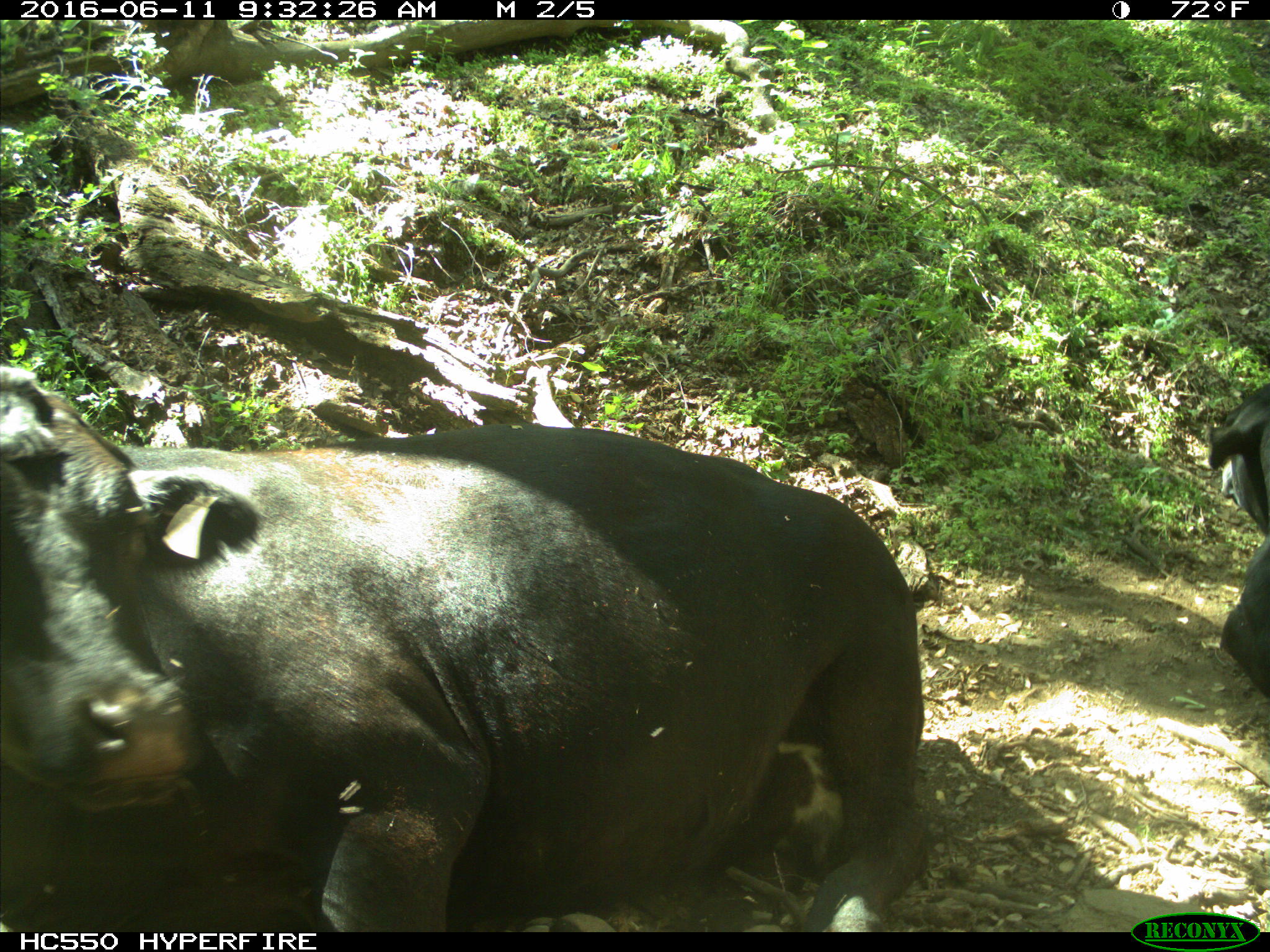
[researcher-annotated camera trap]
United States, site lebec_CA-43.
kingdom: Animalia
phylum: Chordata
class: Mammalia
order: Artiodactyla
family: Bovidae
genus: Bos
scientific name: Bos taurus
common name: domestic cow